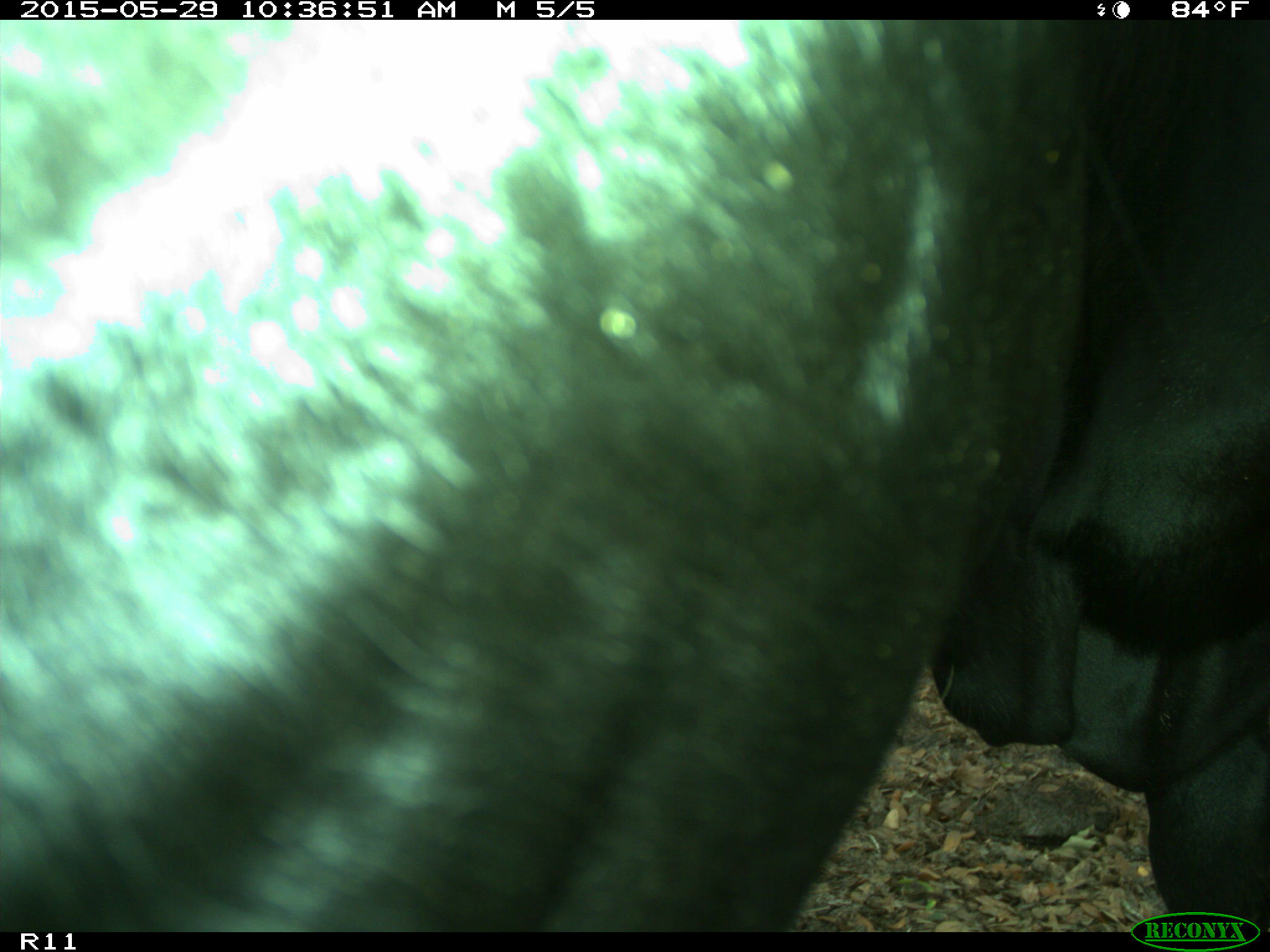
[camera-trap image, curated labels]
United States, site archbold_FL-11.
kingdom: Animalia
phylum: Chordata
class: Mammalia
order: Artiodactyla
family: Bovidae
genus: Bos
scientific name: Bos taurus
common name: domestic cow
Bos taurus (domestic cow).